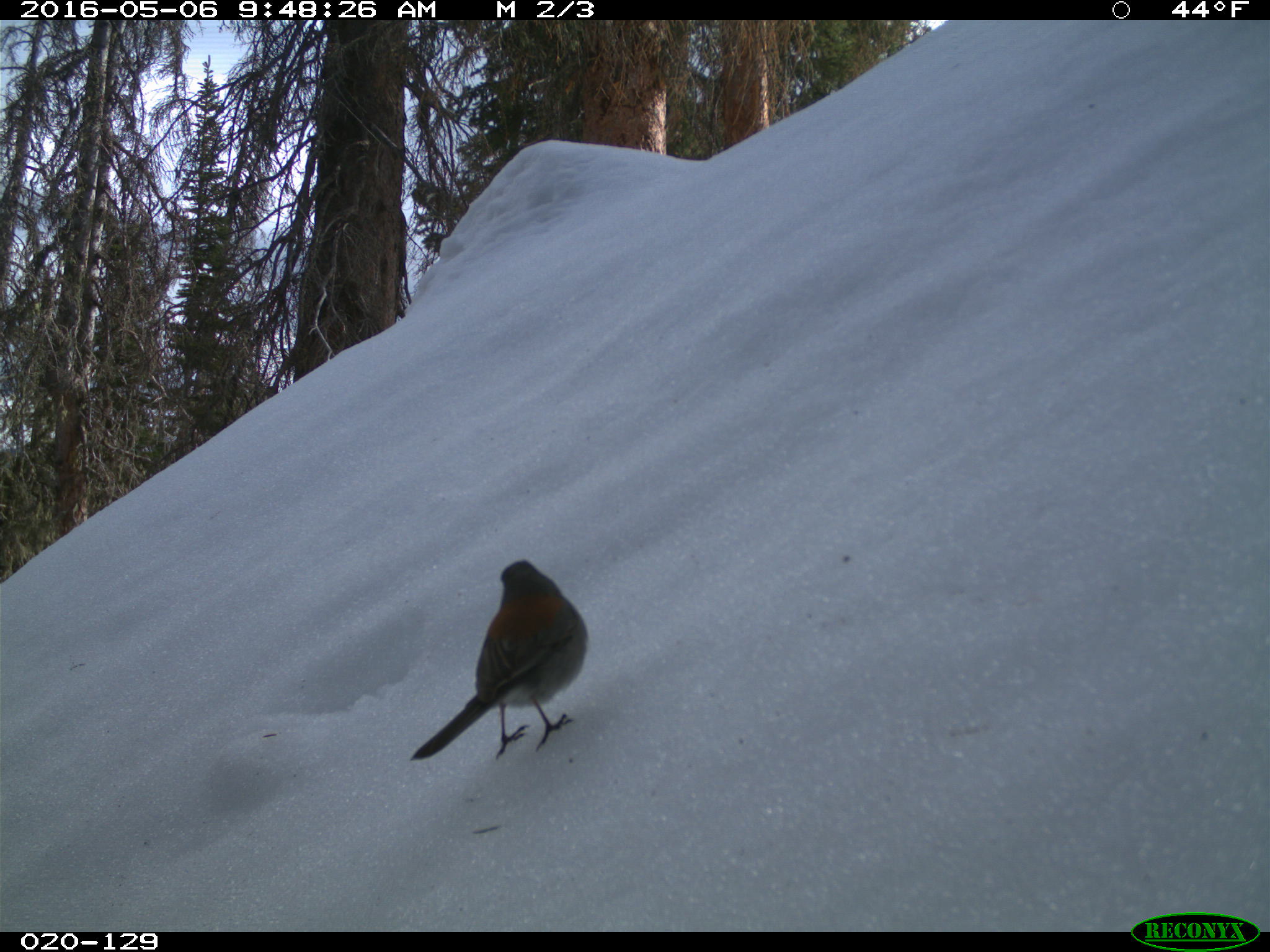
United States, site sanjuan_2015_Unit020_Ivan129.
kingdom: Animalia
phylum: Chordata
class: Aves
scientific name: Aves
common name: birds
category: unidentified bird